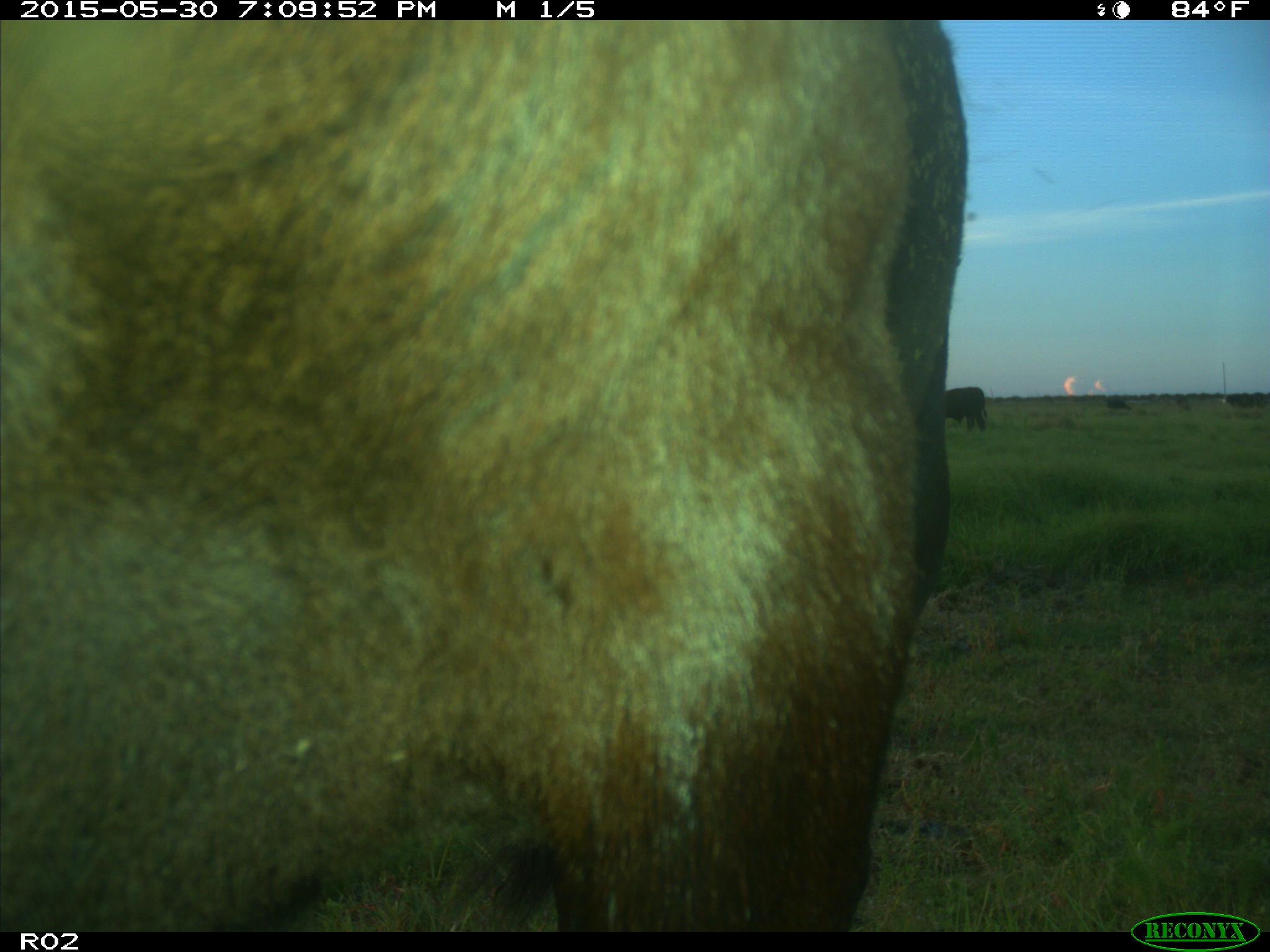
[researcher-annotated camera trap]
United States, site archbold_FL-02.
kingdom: Animalia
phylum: Chordata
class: Mammalia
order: Artiodactyla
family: Bovidae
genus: Bos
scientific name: Bos taurus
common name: domestic cow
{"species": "Bos taurus (domestic cow)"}